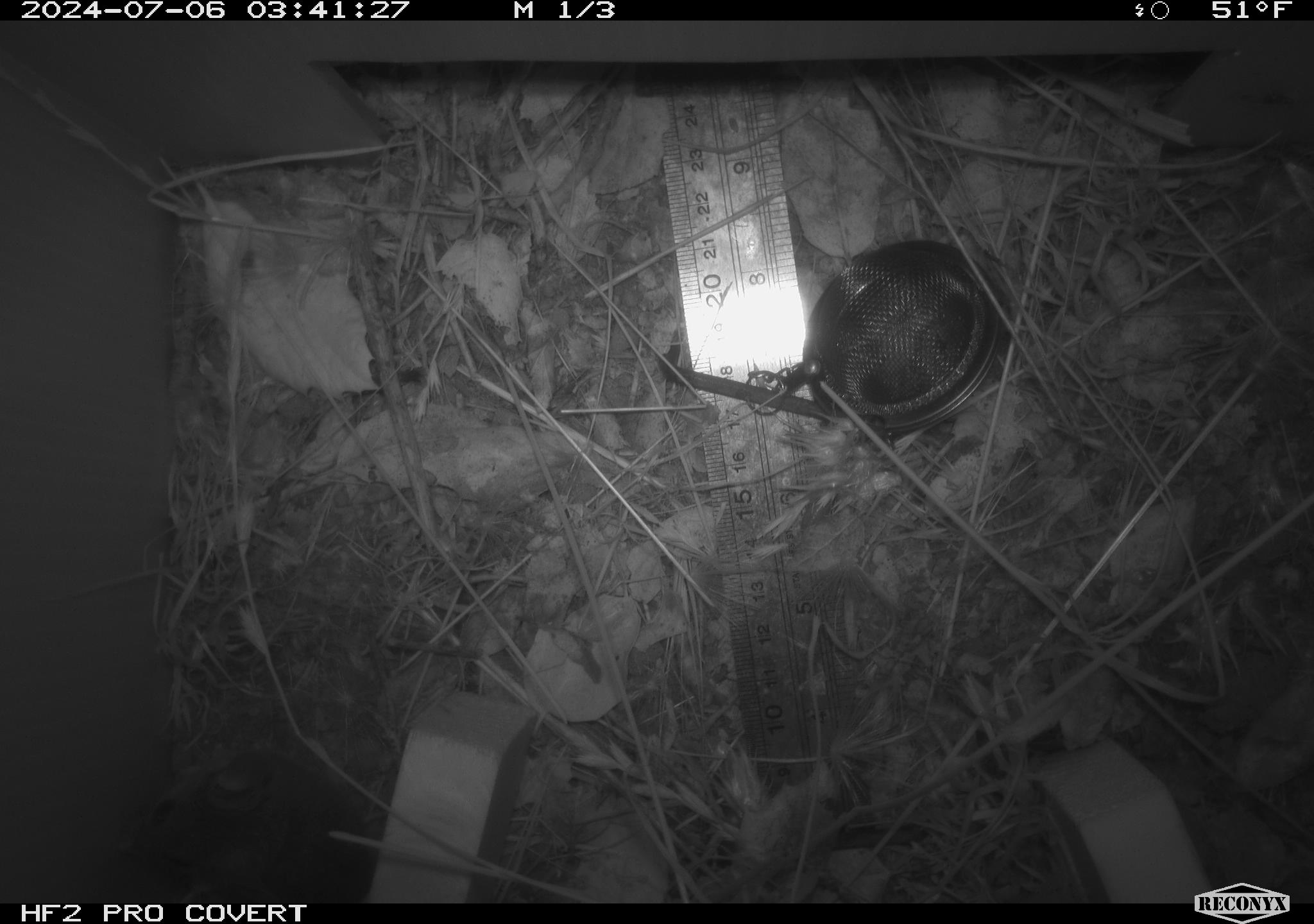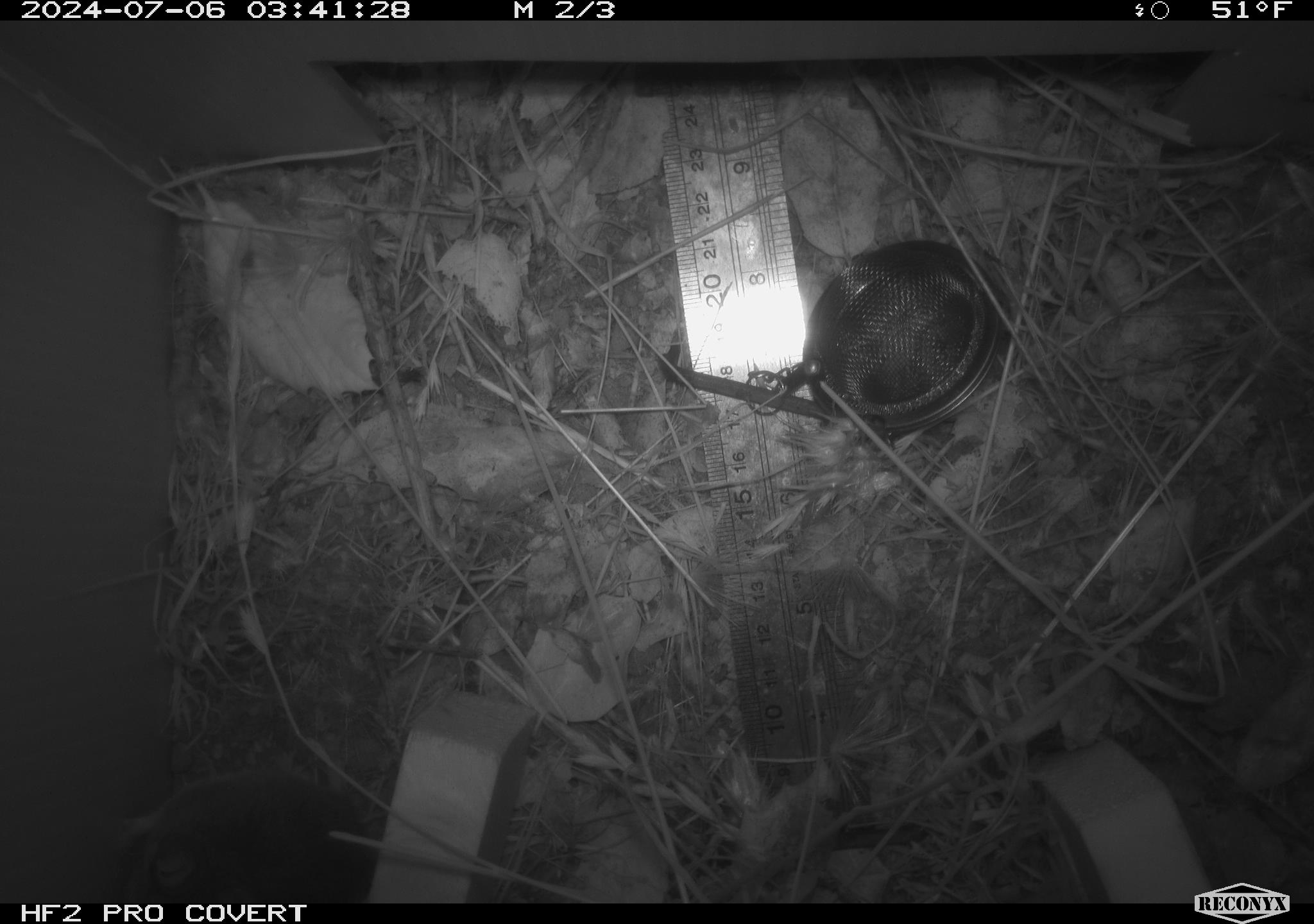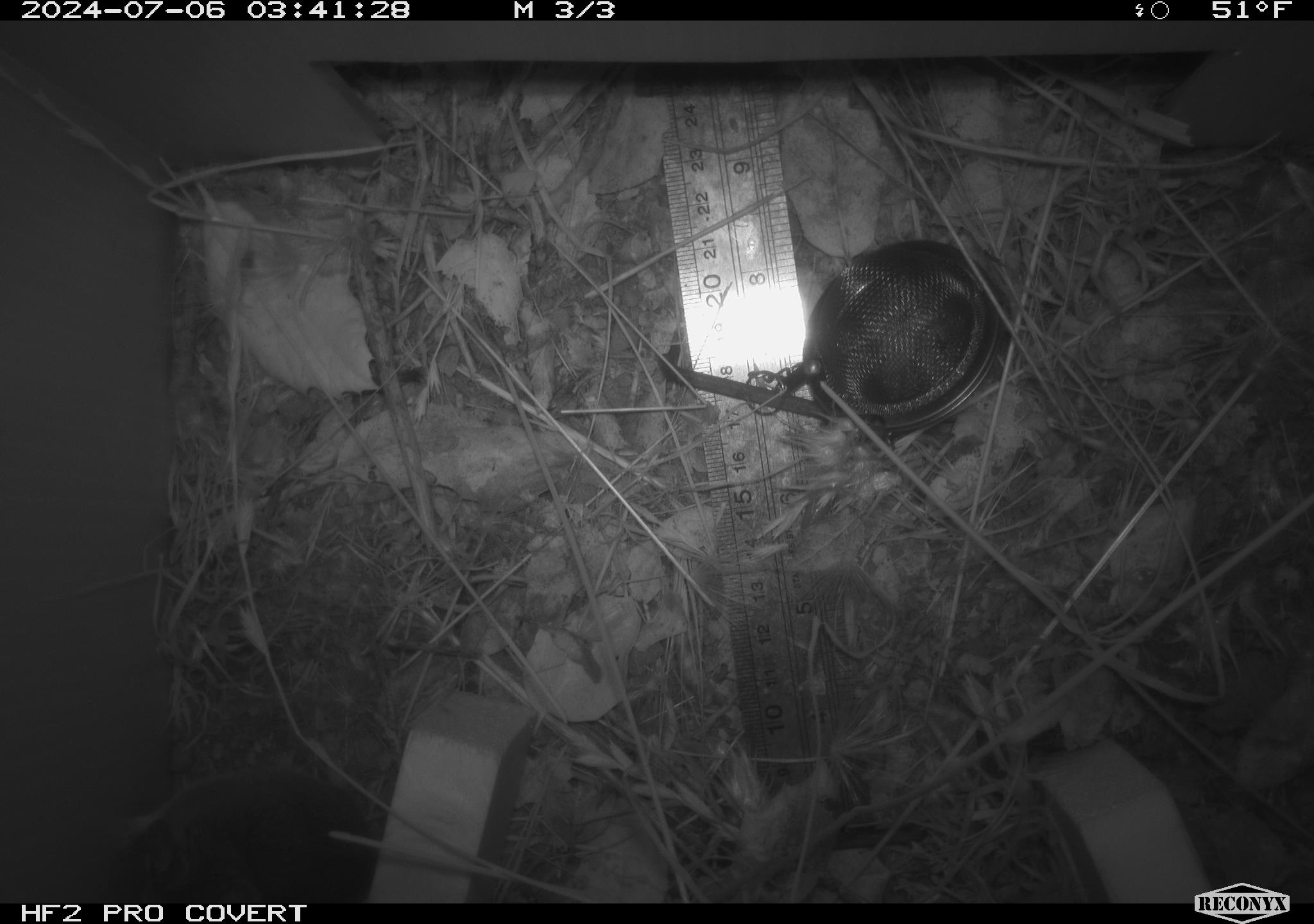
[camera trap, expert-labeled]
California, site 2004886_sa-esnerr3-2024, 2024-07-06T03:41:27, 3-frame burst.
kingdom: Animalia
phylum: Chordata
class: Mammalia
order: Rodentia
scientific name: Rodentia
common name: rodent